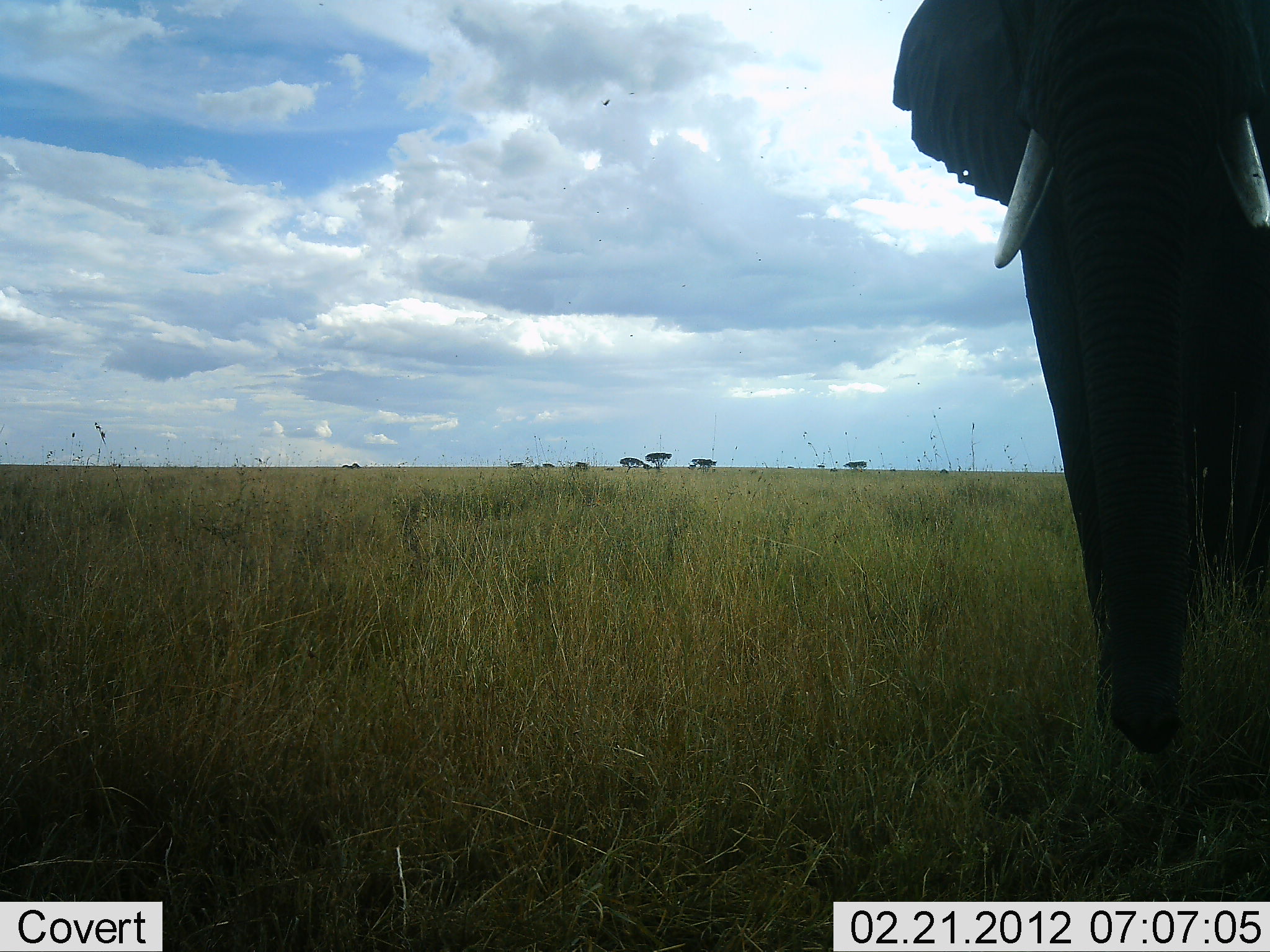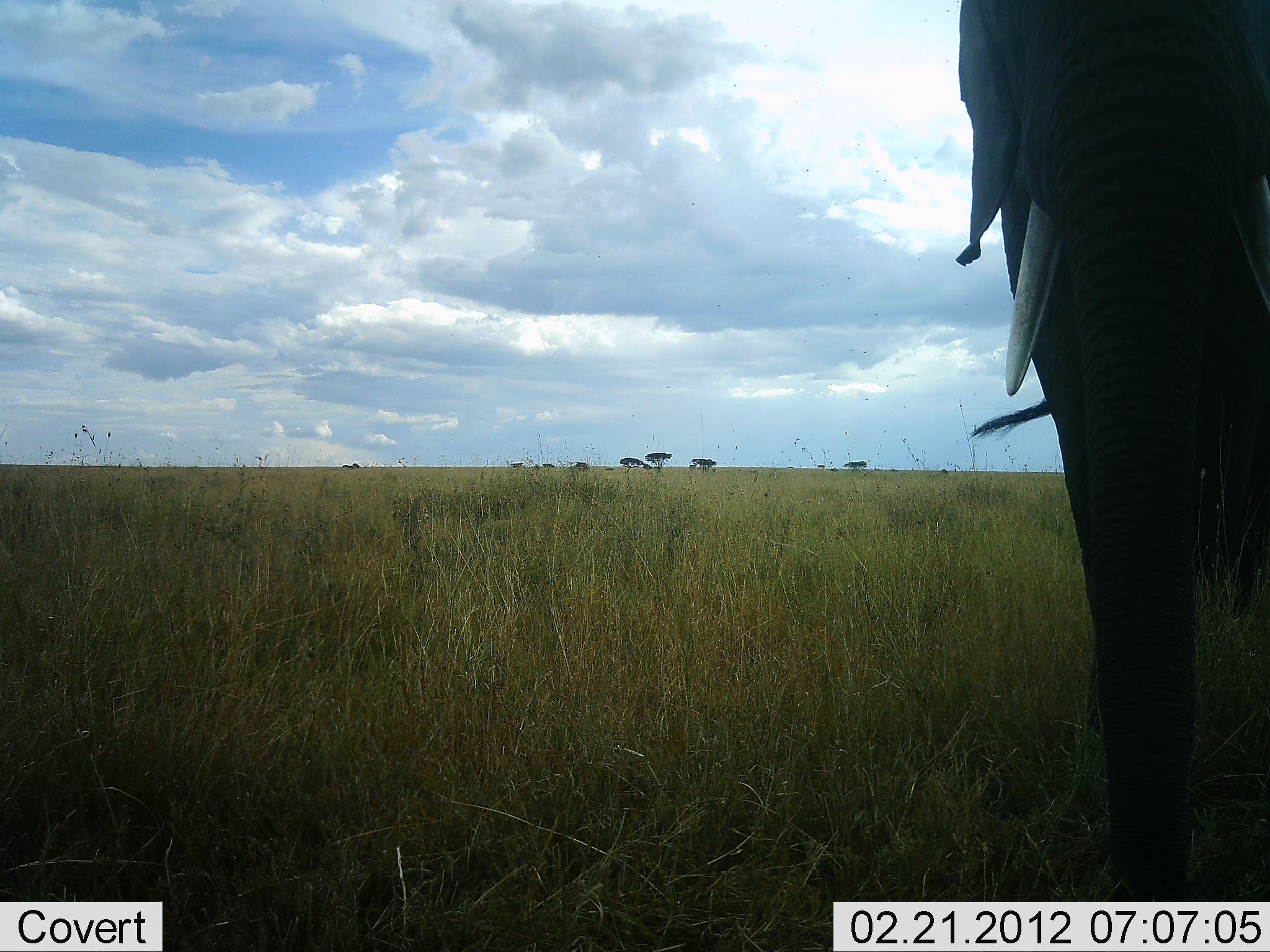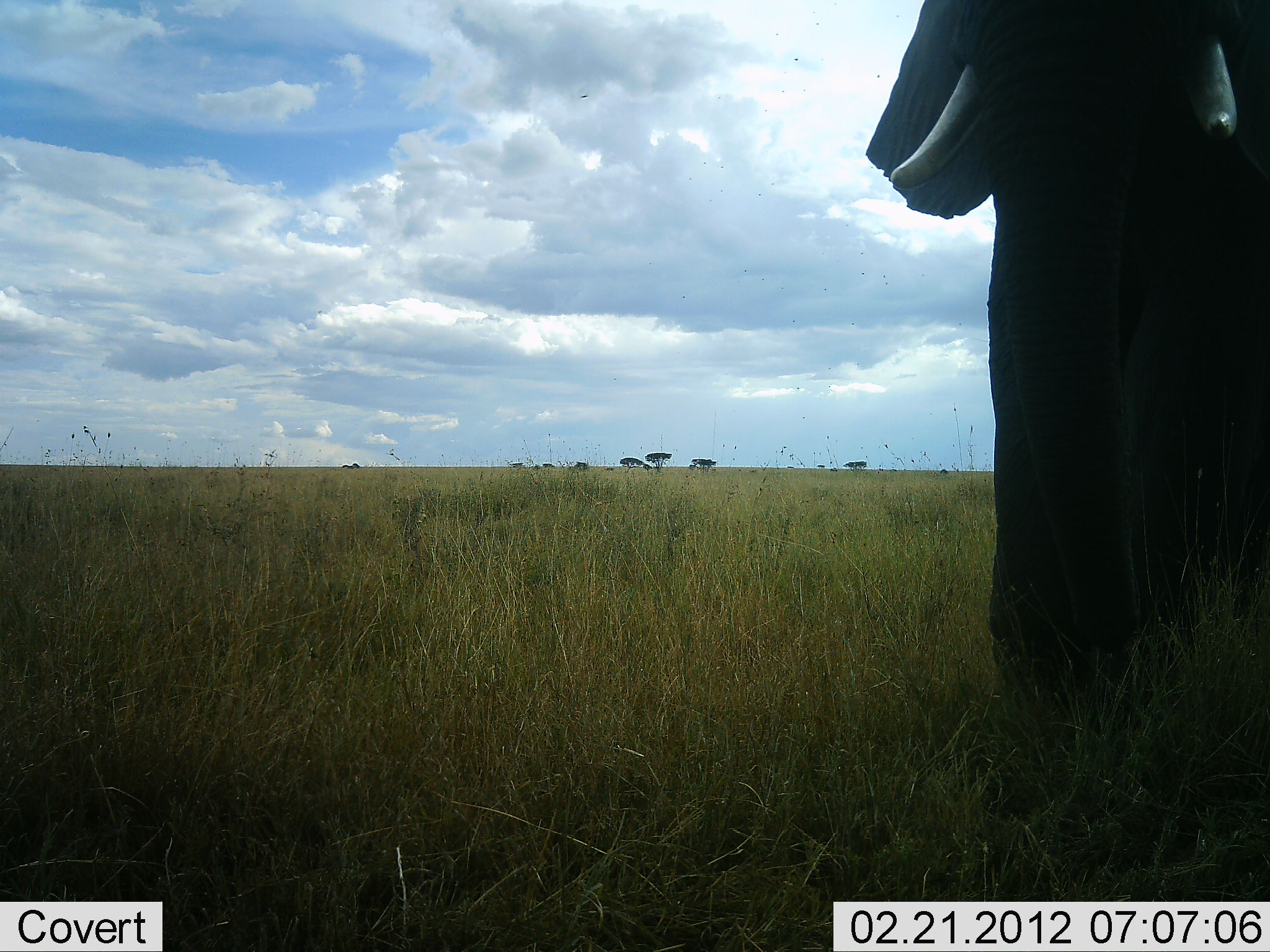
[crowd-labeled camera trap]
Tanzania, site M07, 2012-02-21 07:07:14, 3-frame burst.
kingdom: Animalia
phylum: Chordata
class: Mammalia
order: Proboscidea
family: Elephantidae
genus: Loxodonta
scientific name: Loxodonta africana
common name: african bush elephant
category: elephant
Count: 1.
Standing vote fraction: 46%.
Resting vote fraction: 0%.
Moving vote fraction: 15%.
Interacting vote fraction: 0%.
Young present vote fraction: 0%.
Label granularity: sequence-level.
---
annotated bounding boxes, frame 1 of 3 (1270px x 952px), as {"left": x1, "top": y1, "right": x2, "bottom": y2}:
animal: {"left": 892, "top": 0, "right": 1269, "bottom": 766}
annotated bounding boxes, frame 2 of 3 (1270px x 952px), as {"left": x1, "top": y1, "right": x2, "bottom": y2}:
animal: {"left": 952, "top": 0, "right": 1270, "bottom": 901}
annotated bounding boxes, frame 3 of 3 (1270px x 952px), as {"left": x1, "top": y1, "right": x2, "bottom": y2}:
animal: {"left": 864, "top": 0, "right": 1270, "bottom": 753}